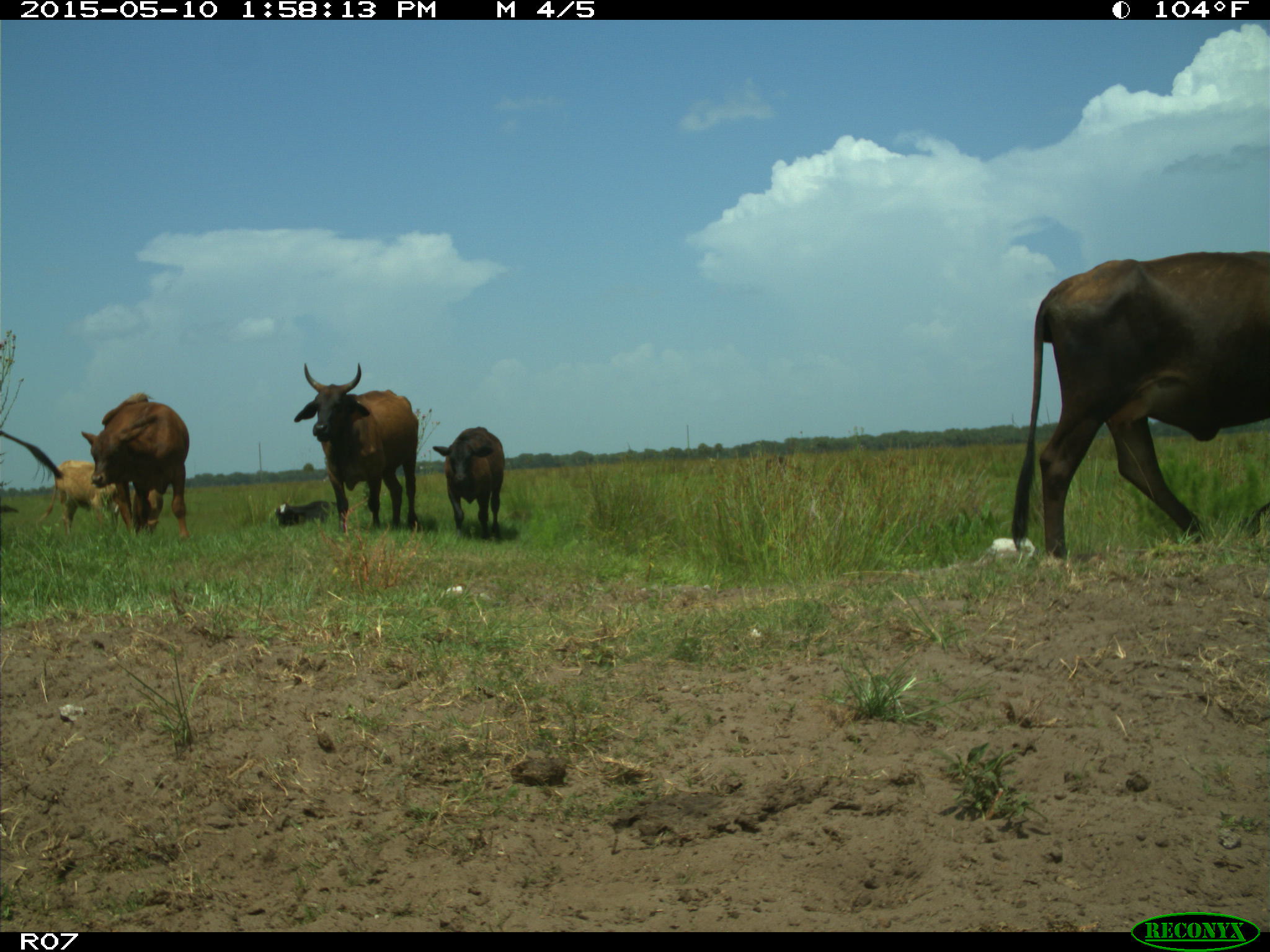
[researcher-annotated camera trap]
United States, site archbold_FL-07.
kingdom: Animalia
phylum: Chordata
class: Mammalia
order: Artiodactyla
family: Bovidae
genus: Bos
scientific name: Bos taurus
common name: domestic cow